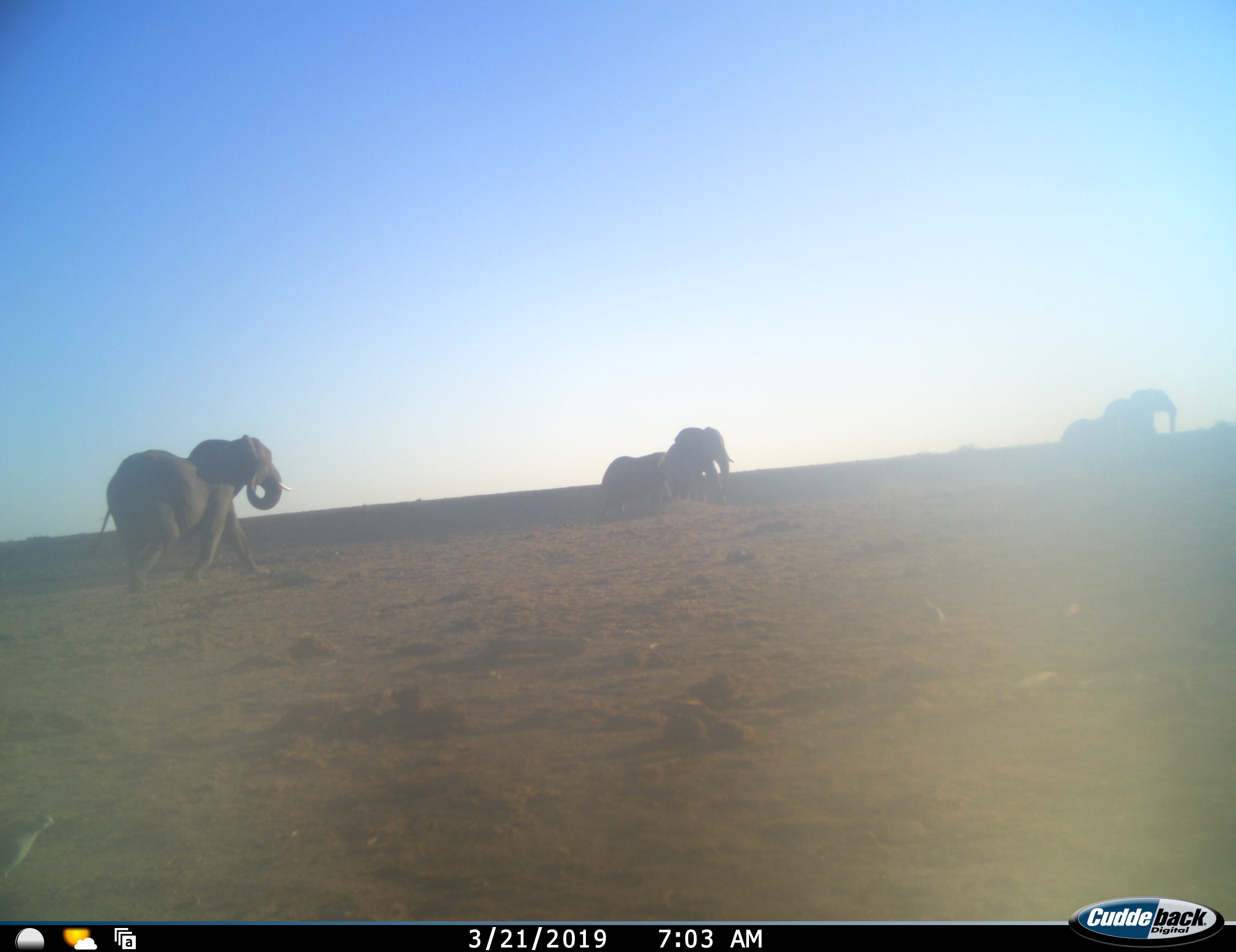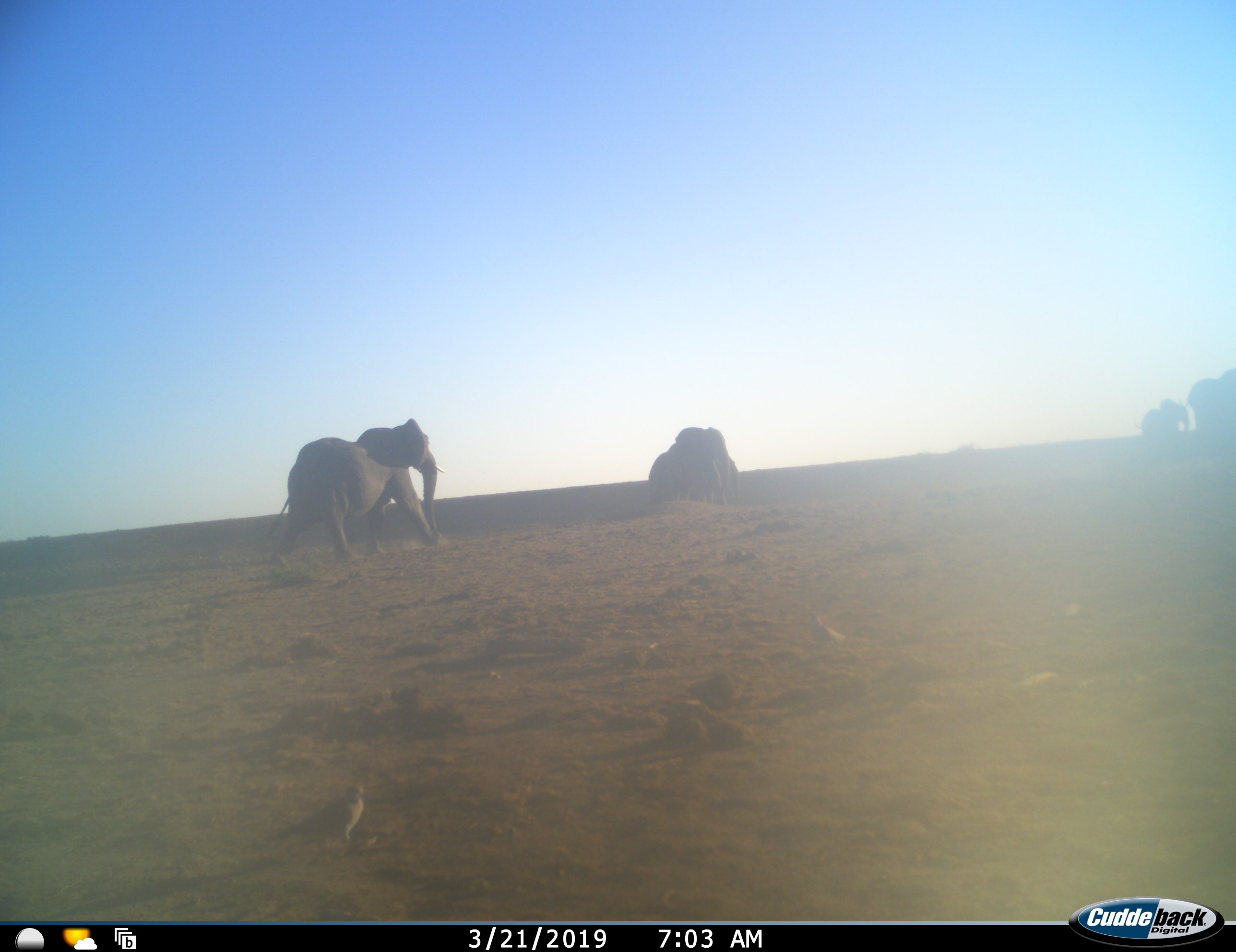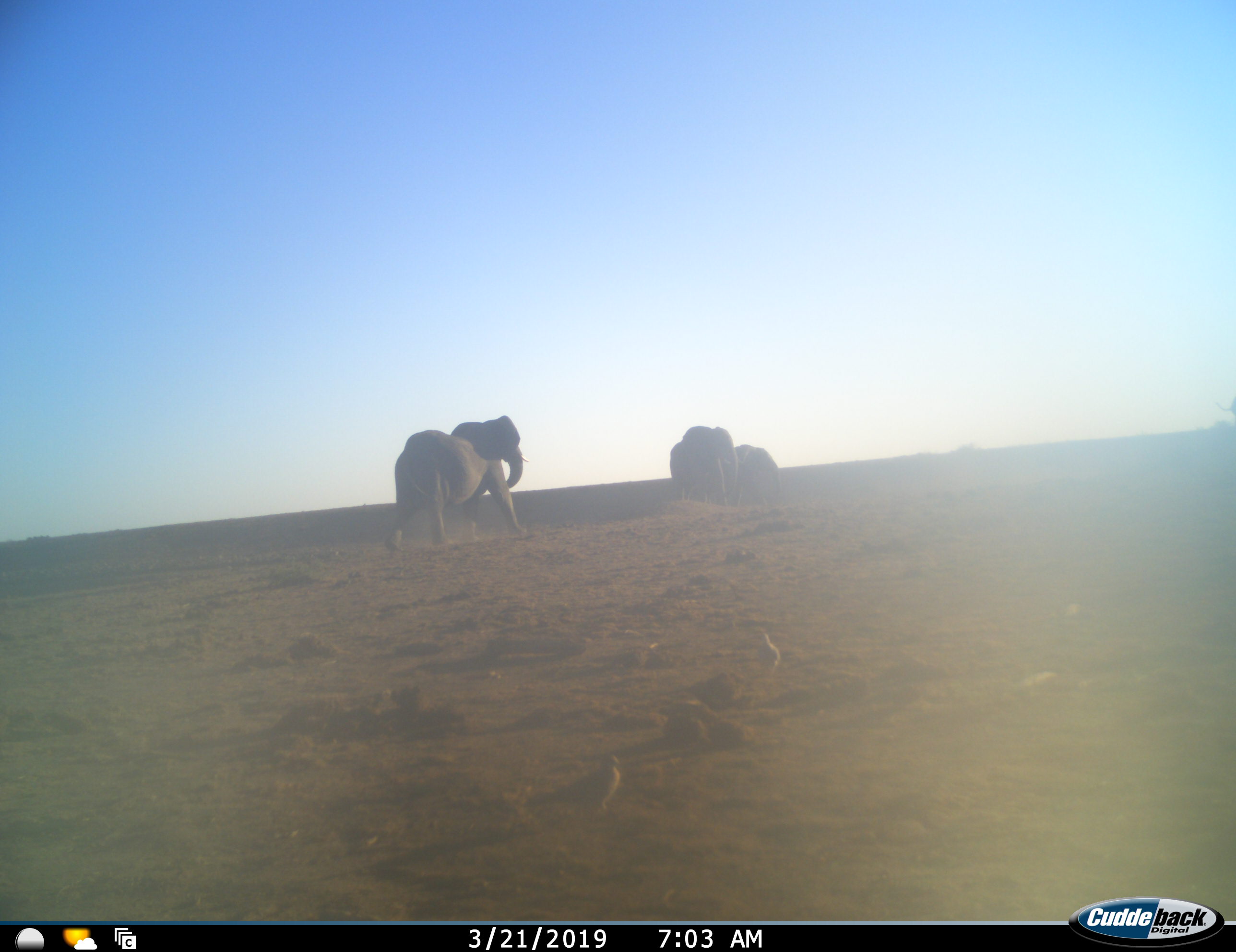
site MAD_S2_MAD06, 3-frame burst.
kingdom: Animalia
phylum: Chordata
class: Mammalia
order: Proboscidea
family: Elephantidae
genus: Loxodonta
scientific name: Loxodonta africana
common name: african bush elephant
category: elephant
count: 5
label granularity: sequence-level